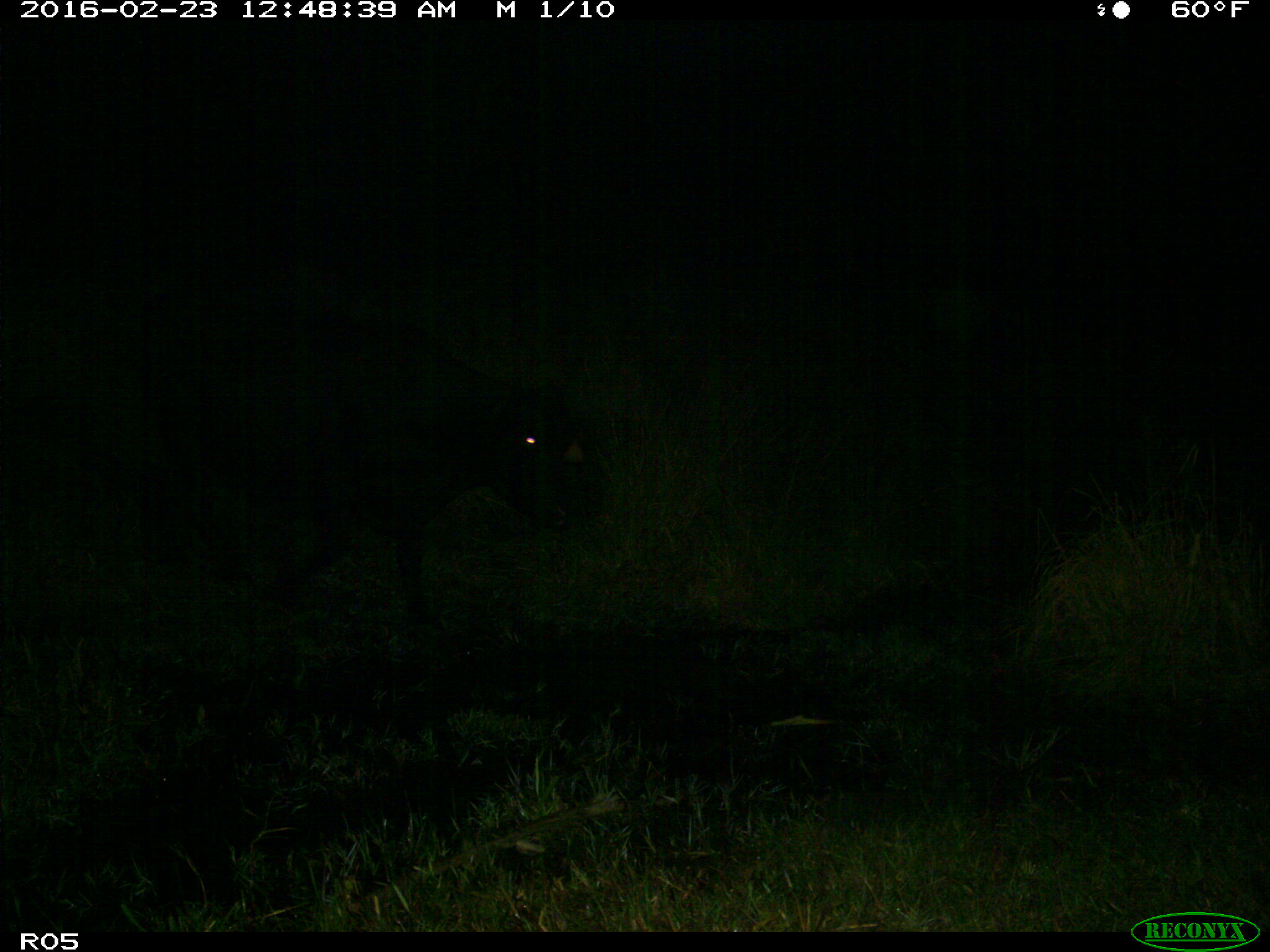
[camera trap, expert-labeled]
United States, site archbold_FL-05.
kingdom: Animalia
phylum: Chordata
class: Mammalia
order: Artiodactyla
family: Bovidae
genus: Bos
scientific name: Bos taurus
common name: domestic cow